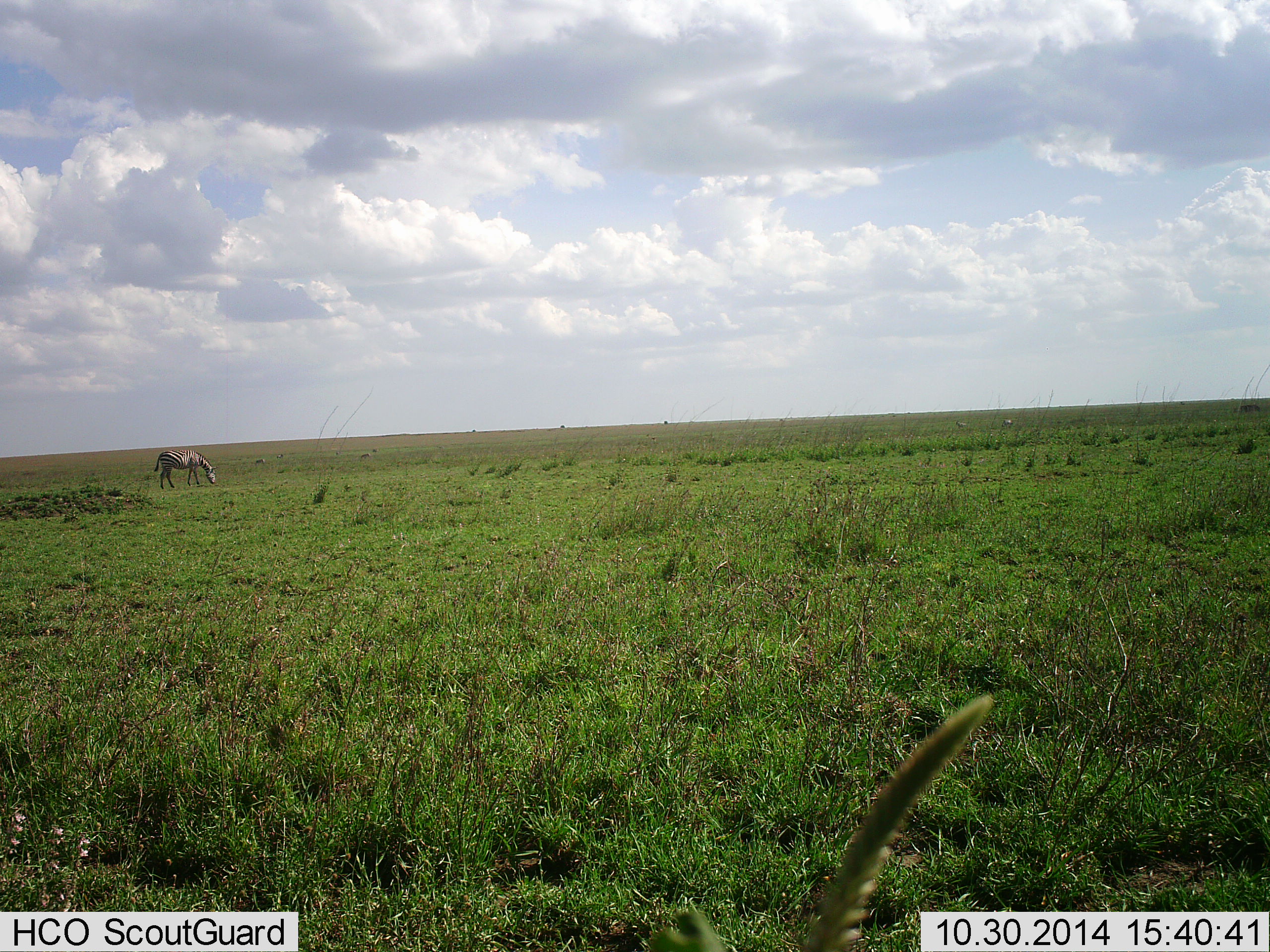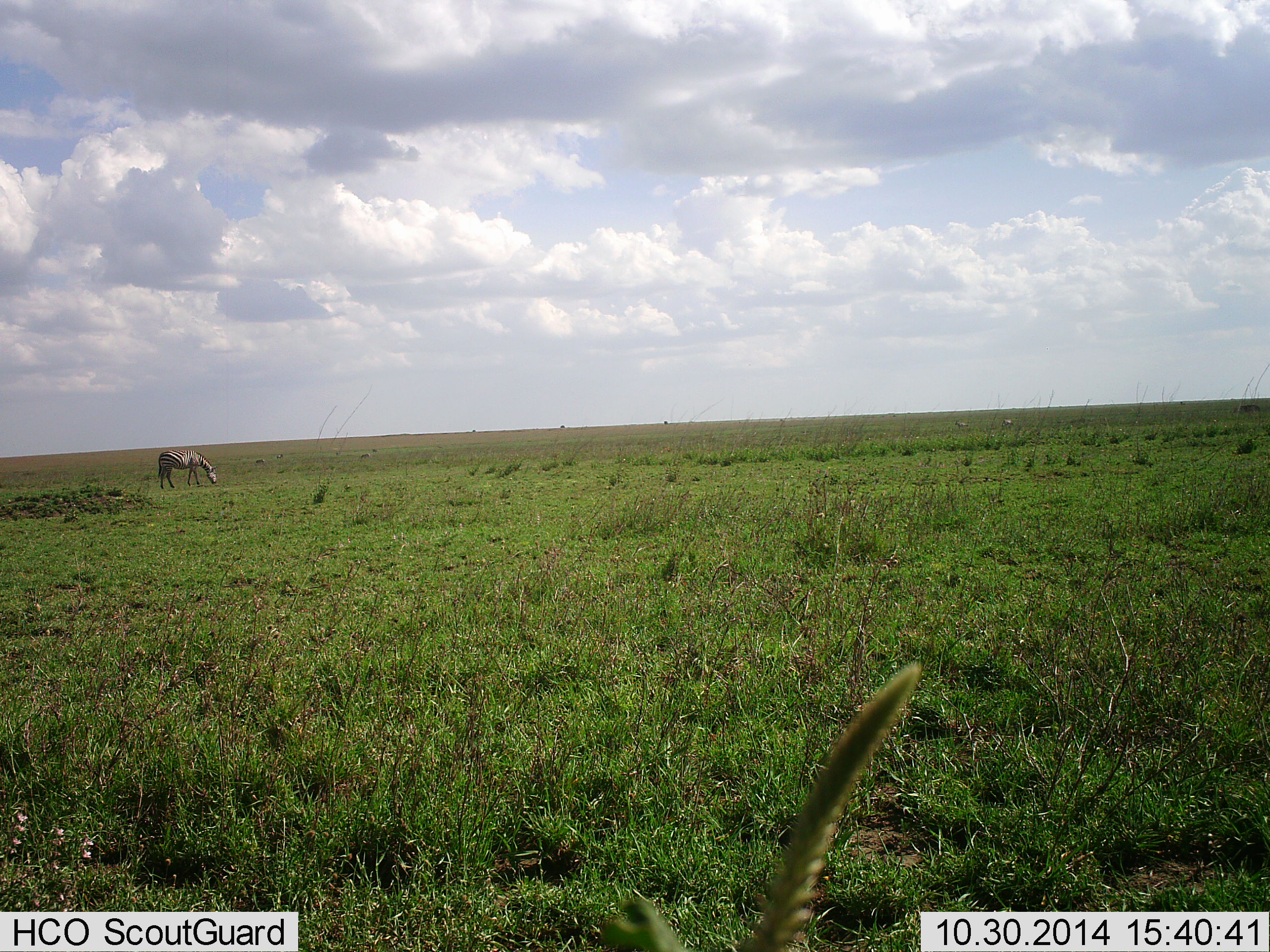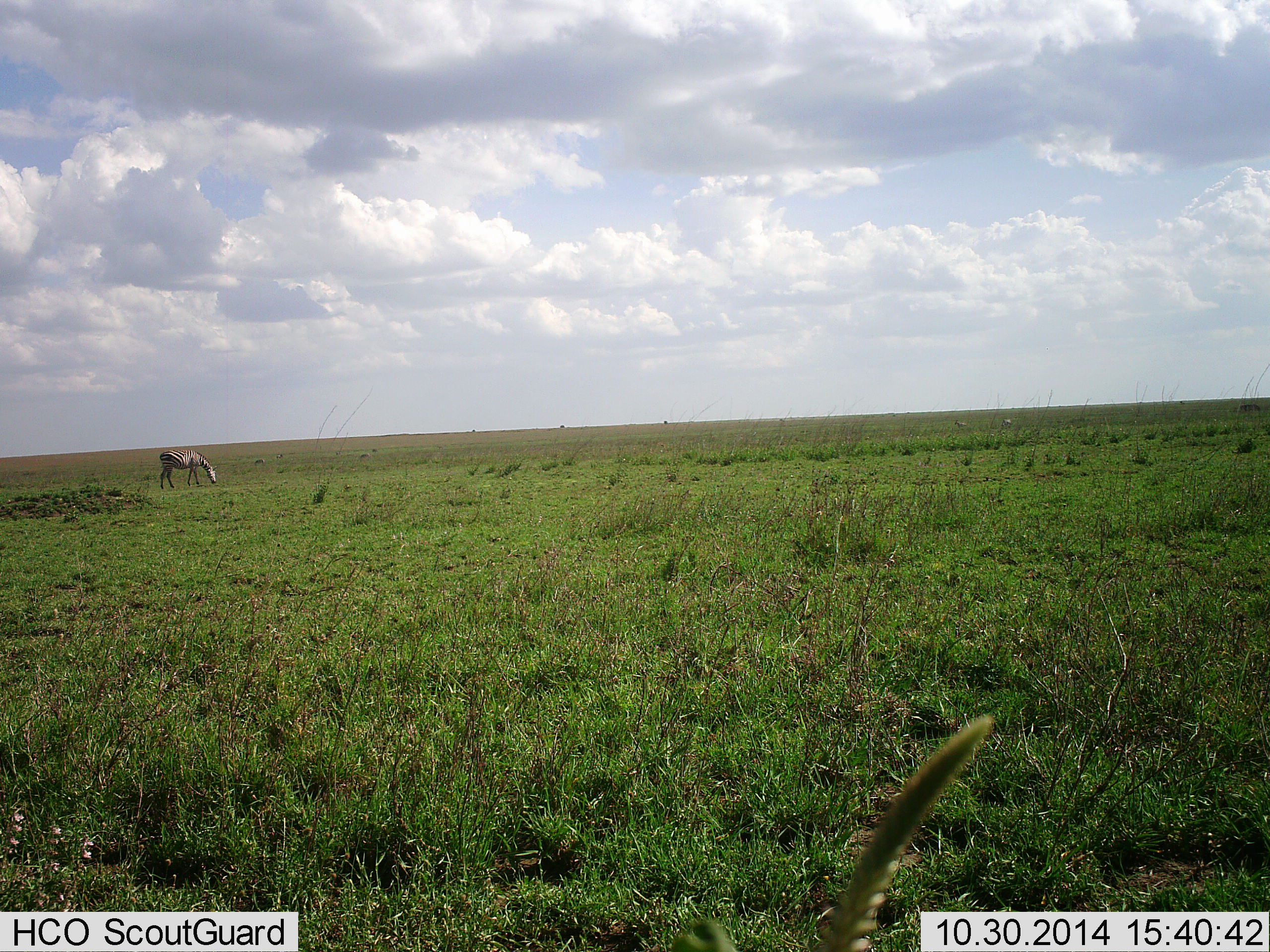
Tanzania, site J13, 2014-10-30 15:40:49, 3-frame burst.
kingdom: Animalia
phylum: Chordata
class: Mammalia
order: Perissodactyla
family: Equidae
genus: Equus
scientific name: Equus quagga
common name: plains zebra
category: zebra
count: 1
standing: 0%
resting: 0%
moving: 0%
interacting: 0%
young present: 0%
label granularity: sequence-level